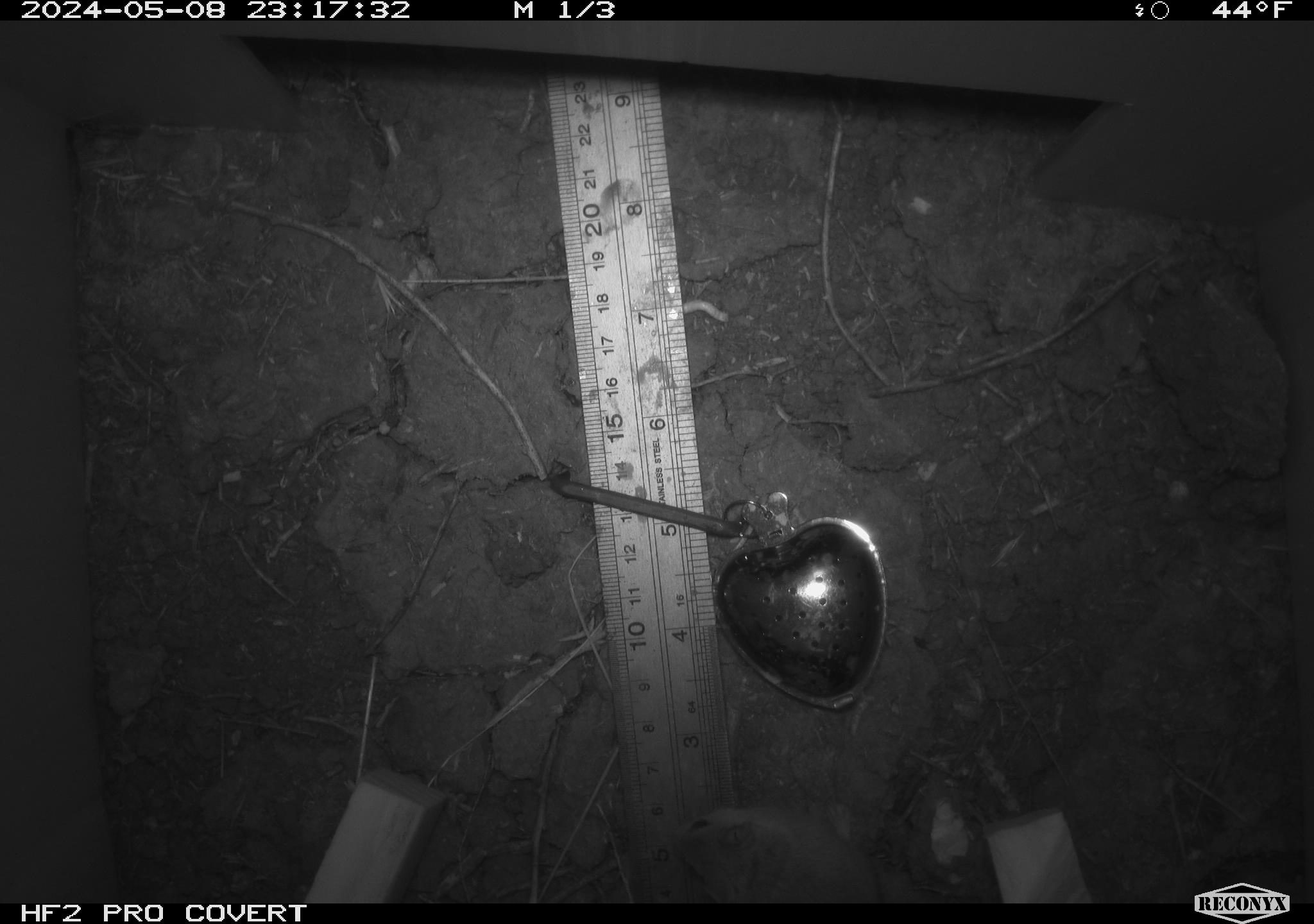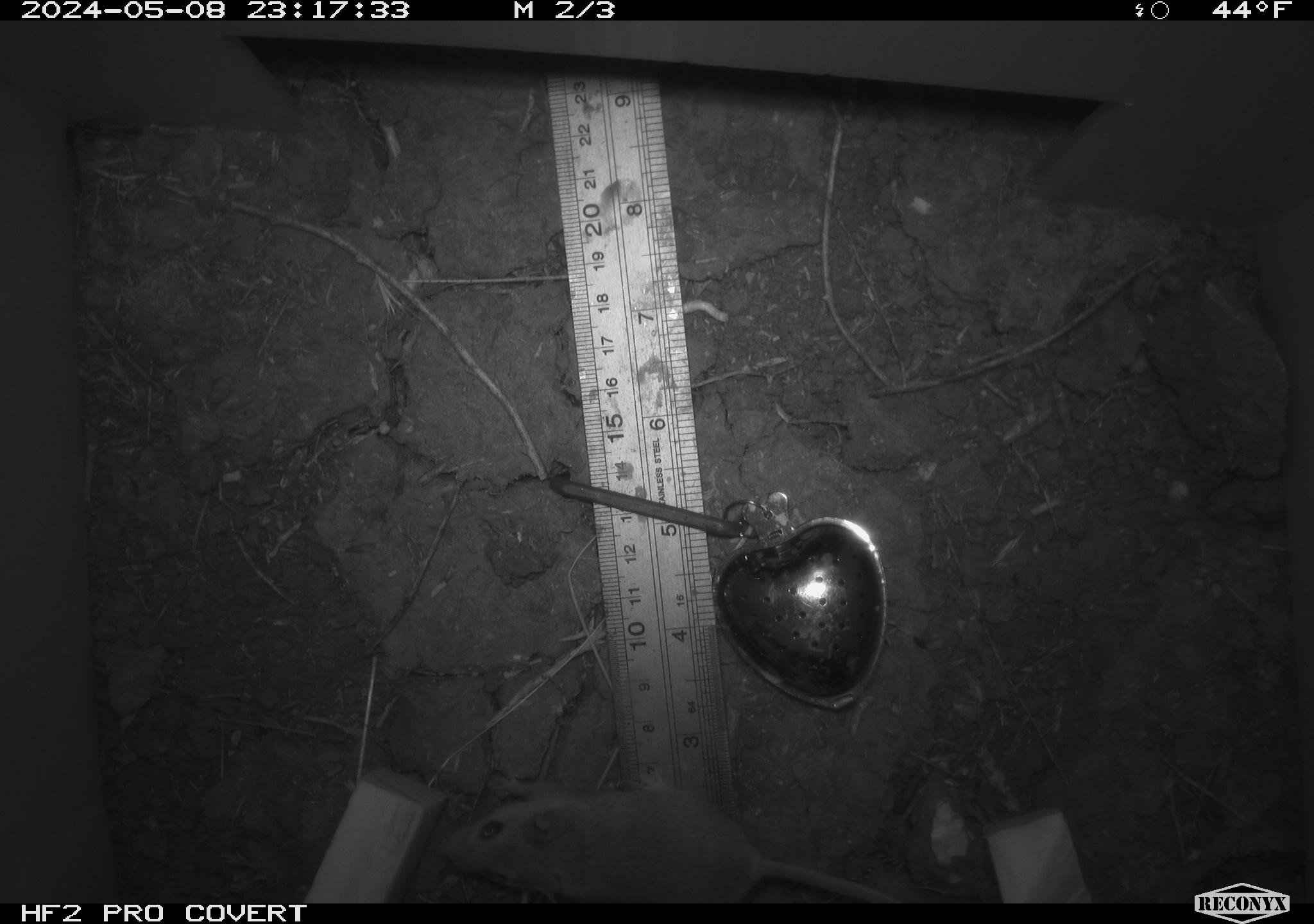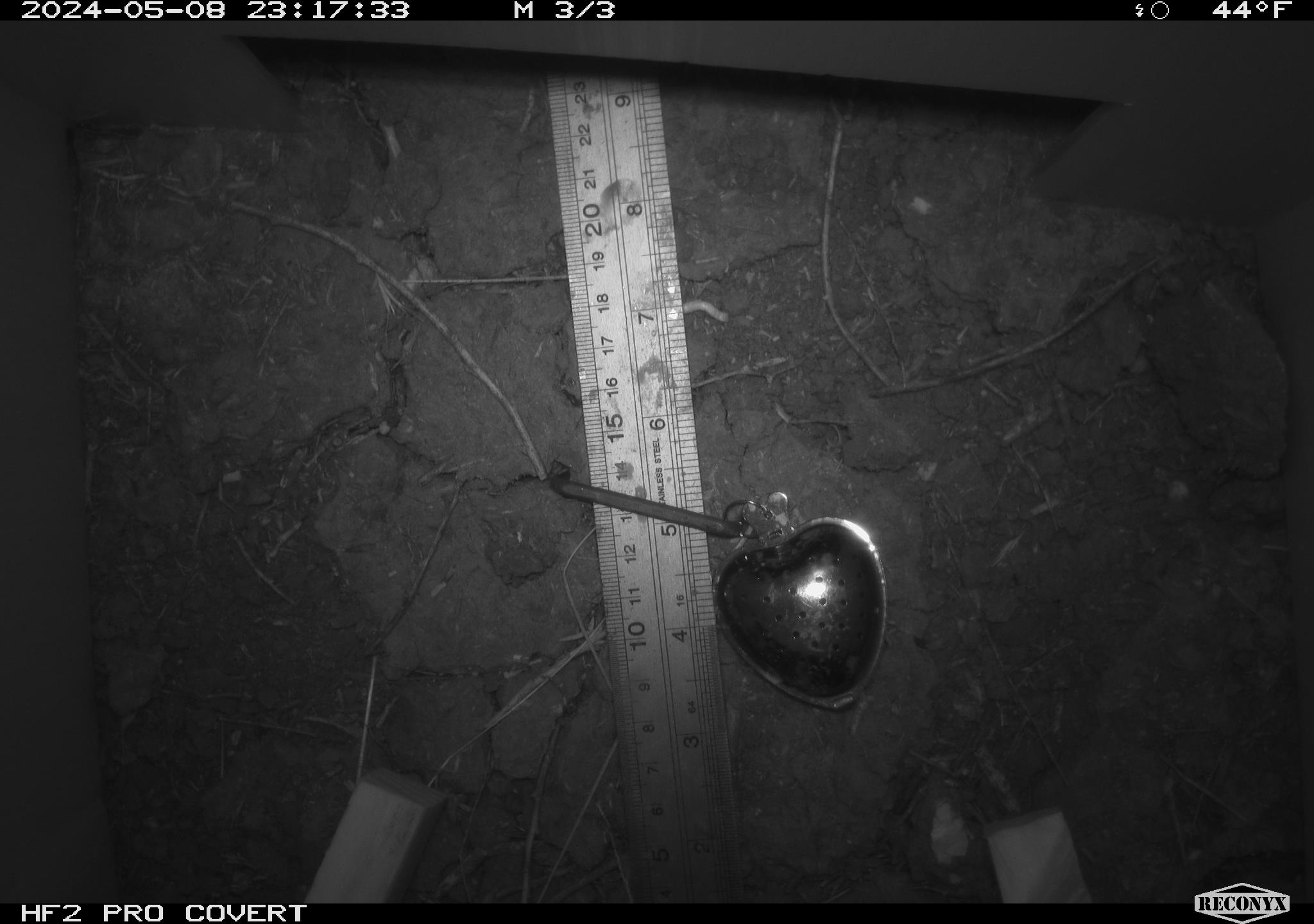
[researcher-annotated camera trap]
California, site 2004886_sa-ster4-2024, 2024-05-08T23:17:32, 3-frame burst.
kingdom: Animalia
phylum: Chordata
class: Mammalia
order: Rodentia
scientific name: Rodentia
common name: mouse species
Mouse species (Rodentia).